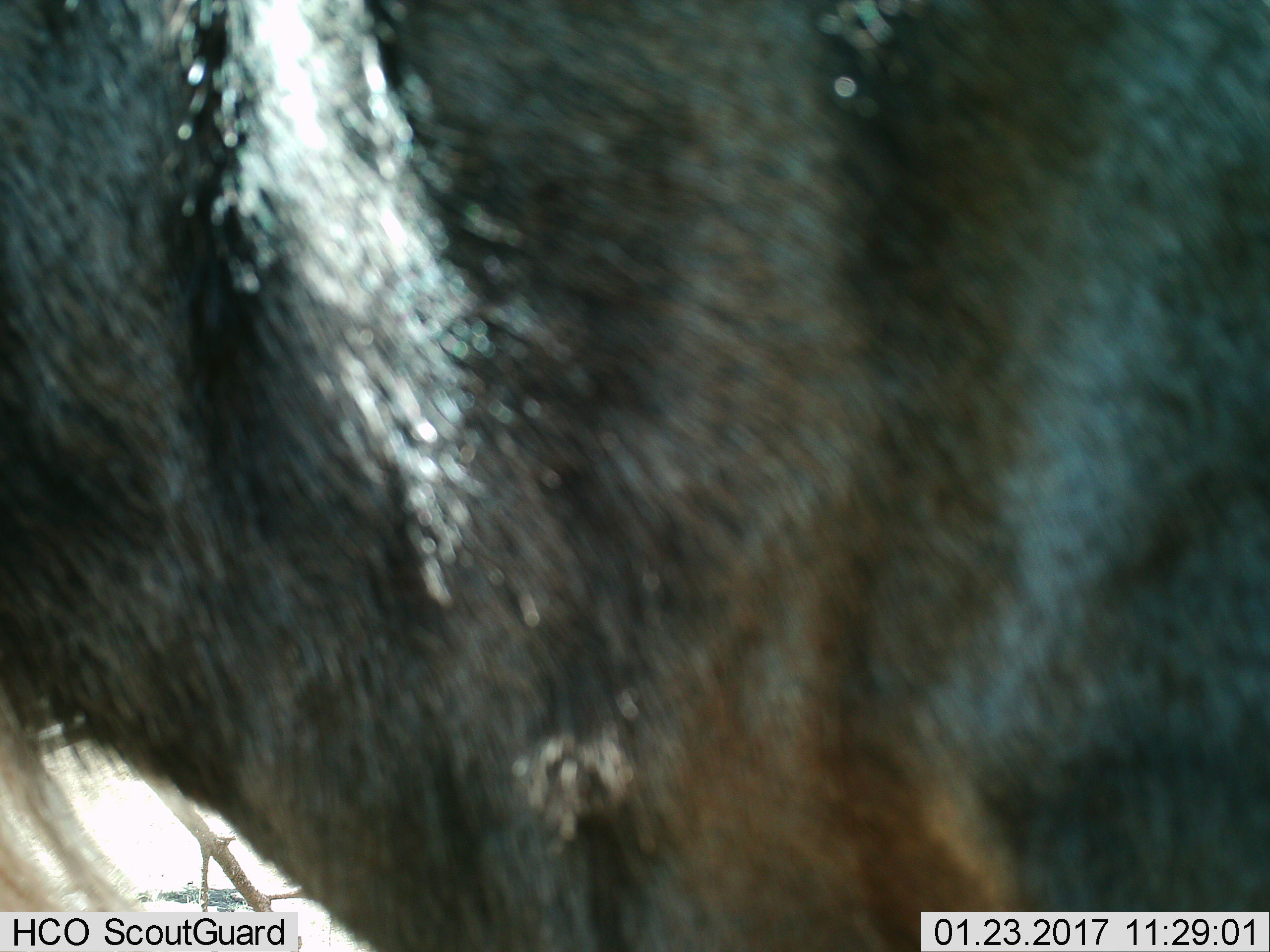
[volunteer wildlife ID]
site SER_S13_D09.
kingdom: Animalia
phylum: Chordata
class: Mammalia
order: Artiodactyla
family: Bovidae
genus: Connochaetes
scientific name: Connochaetes taurinus taurinus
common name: blue wildebeest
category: wildebeestblue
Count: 1.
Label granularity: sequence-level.